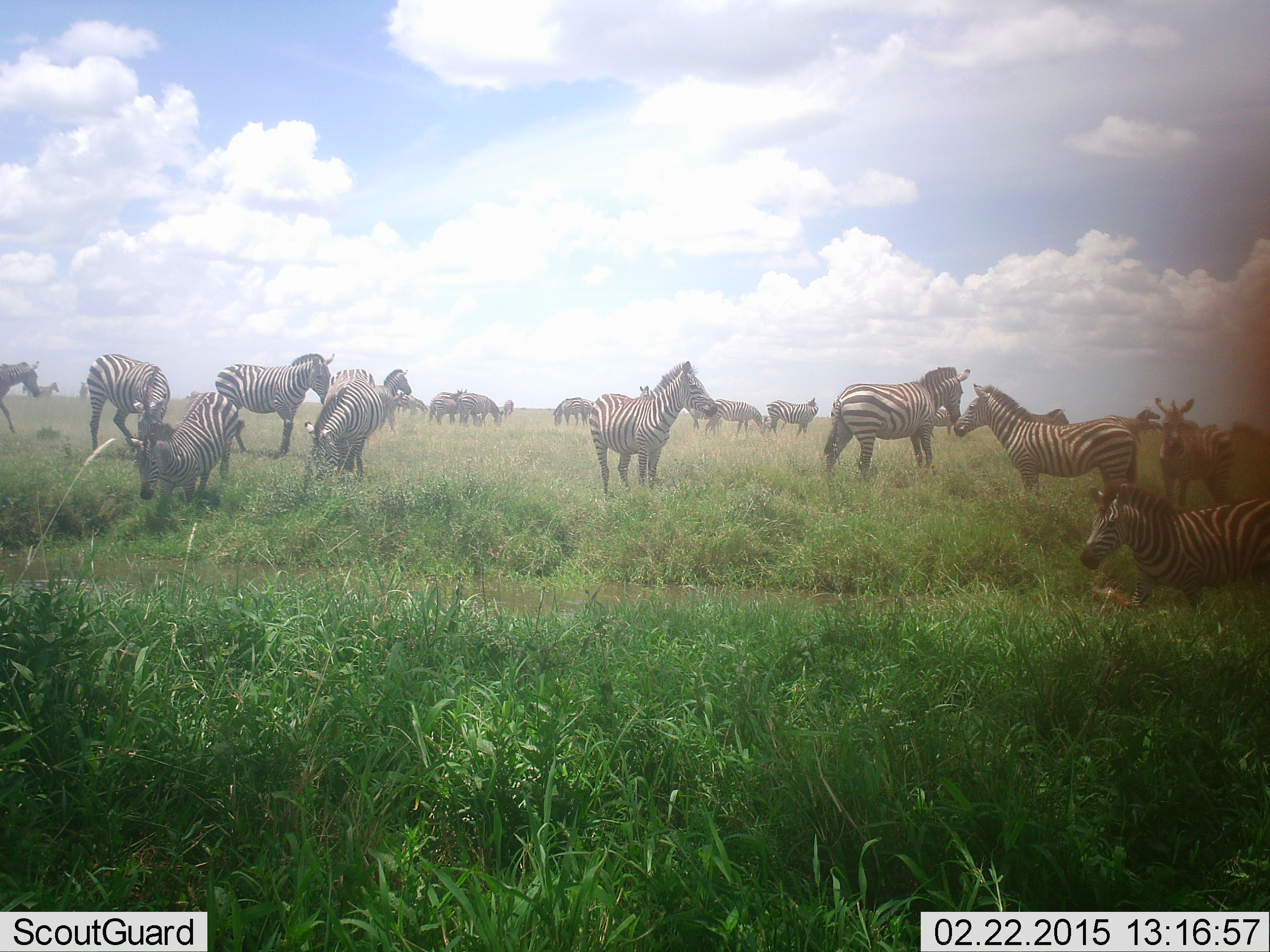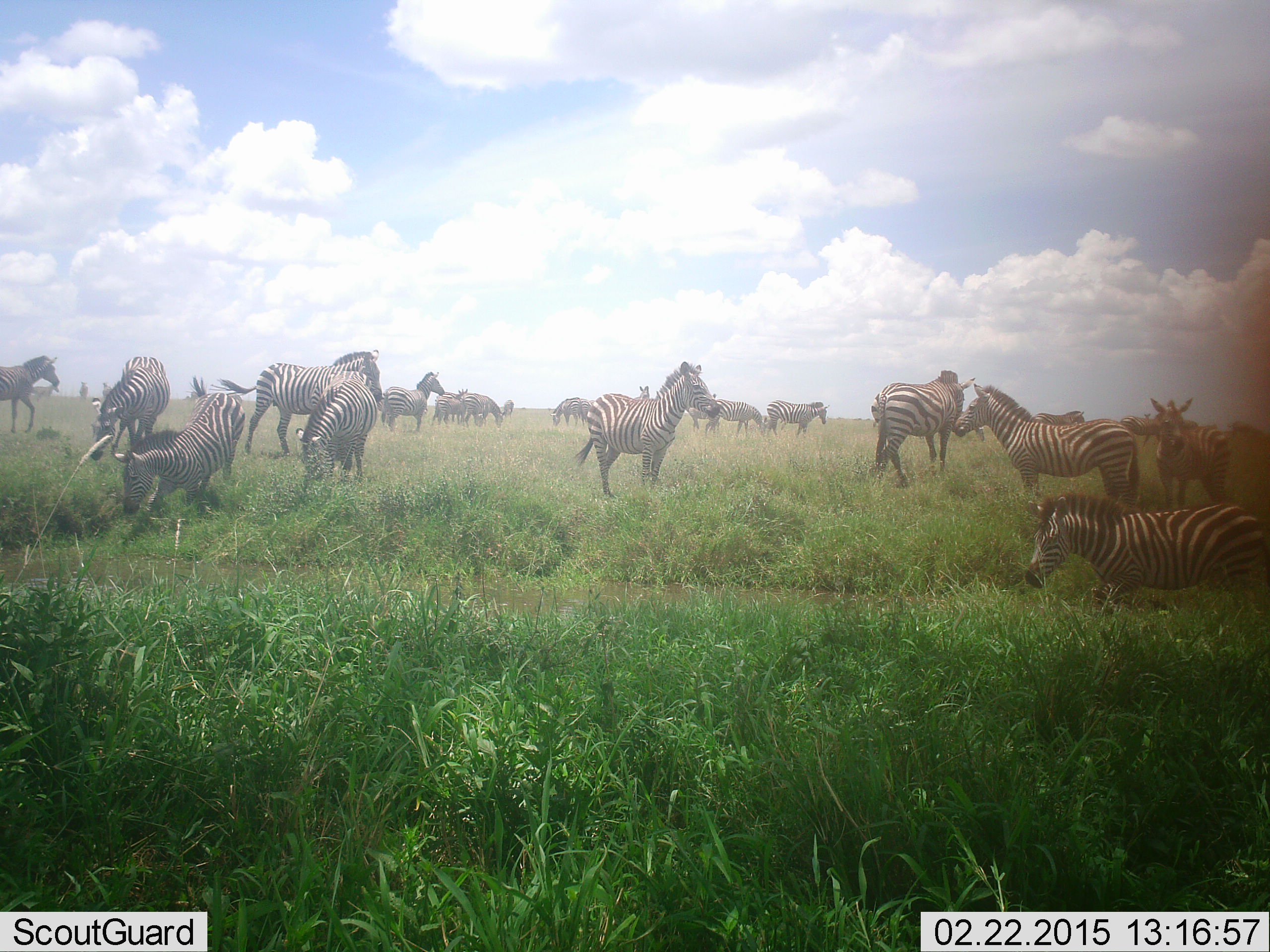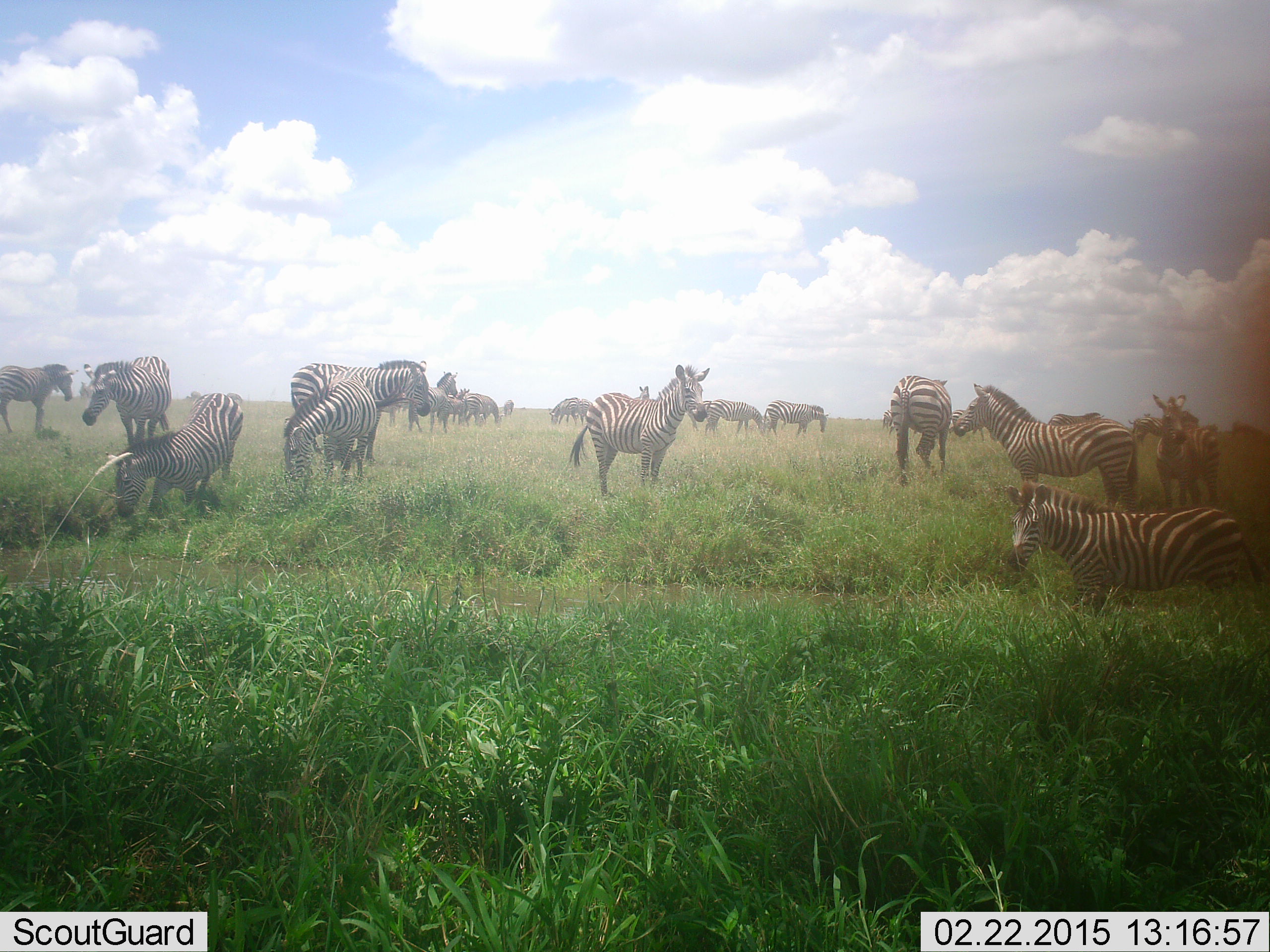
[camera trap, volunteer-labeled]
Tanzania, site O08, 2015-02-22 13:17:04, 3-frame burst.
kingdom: Animalia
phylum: Chordata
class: Mammalia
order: Perissodactyla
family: Equidae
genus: Equus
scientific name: Equus quagga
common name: plains zebra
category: zebra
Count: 11-50.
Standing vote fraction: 90%.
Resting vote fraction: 10%.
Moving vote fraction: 60%.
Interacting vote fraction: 0%.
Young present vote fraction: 0%.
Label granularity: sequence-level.